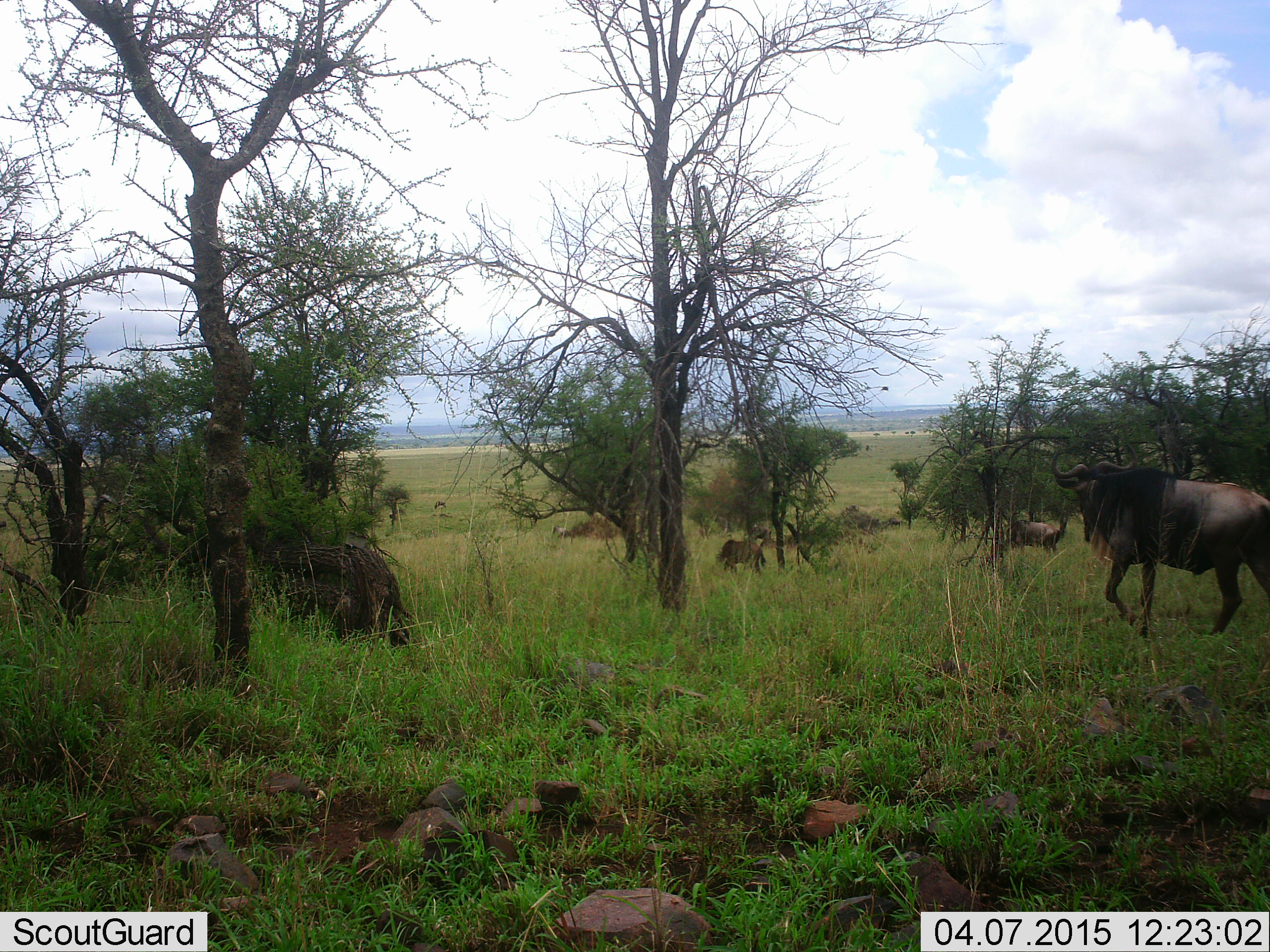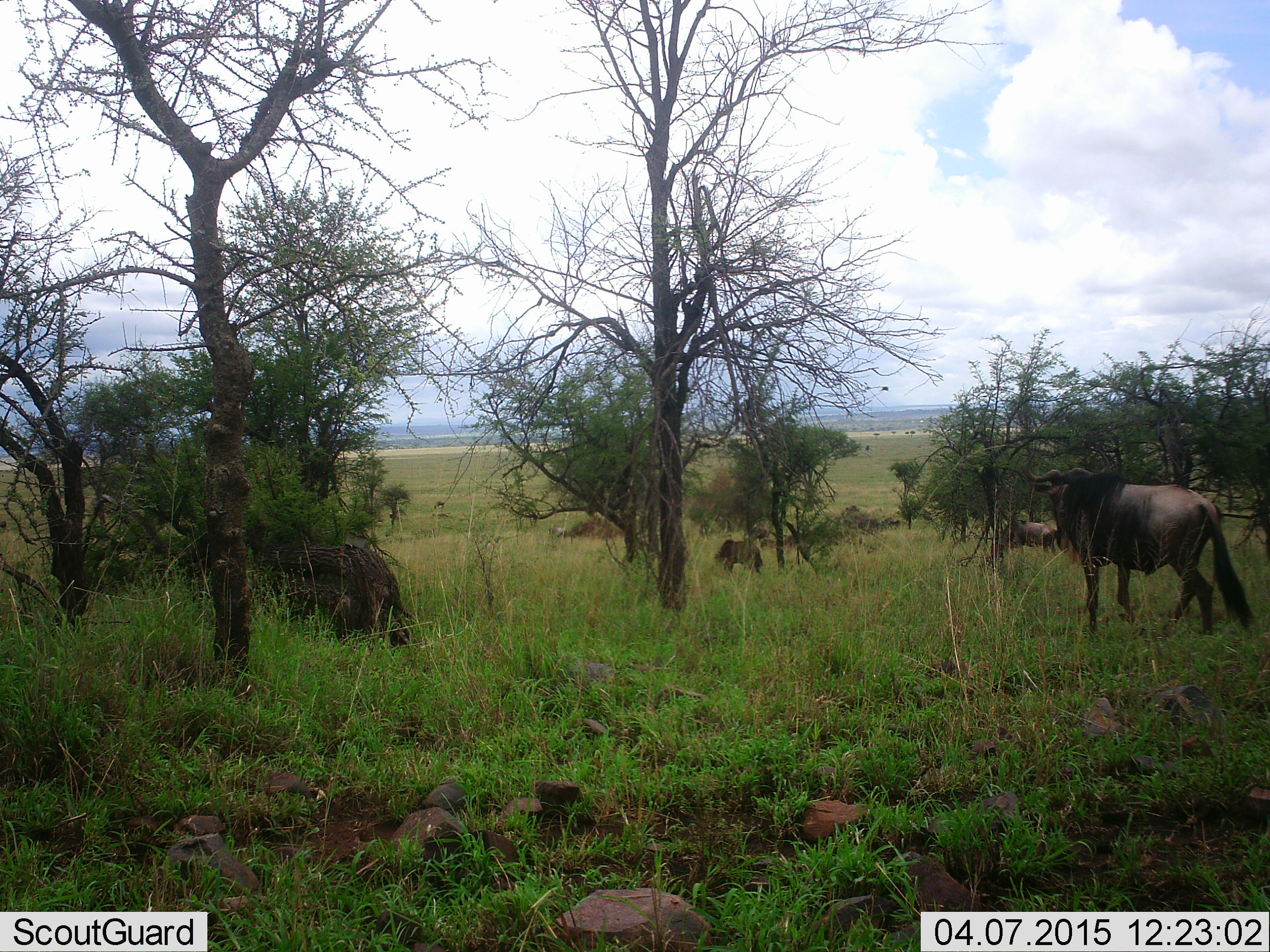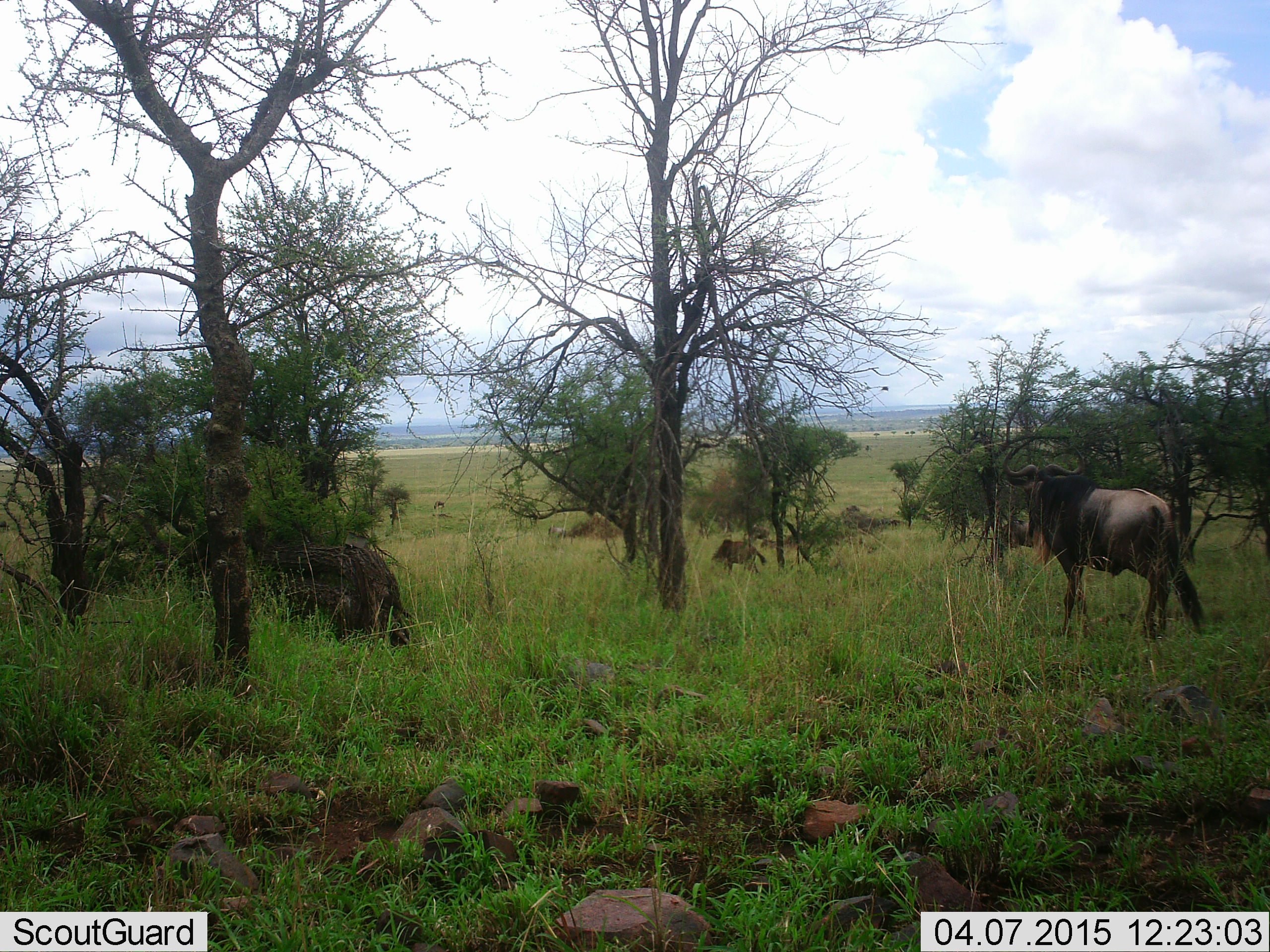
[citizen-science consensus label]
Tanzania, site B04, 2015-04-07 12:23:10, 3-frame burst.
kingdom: Animalia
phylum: Chordata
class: Mammalia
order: Artiodactyla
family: Bovidae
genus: Connochaetes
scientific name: Connochaetes taurinus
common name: blue wildebeest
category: wildebeest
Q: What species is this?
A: Wildebeest (blue wildebeest) (Connochaetes taurinus).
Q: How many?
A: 3.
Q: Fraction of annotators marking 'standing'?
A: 40%.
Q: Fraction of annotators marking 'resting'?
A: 0%.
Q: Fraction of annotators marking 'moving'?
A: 90%.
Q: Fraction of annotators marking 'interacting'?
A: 0%.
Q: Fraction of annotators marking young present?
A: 20%.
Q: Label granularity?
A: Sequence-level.